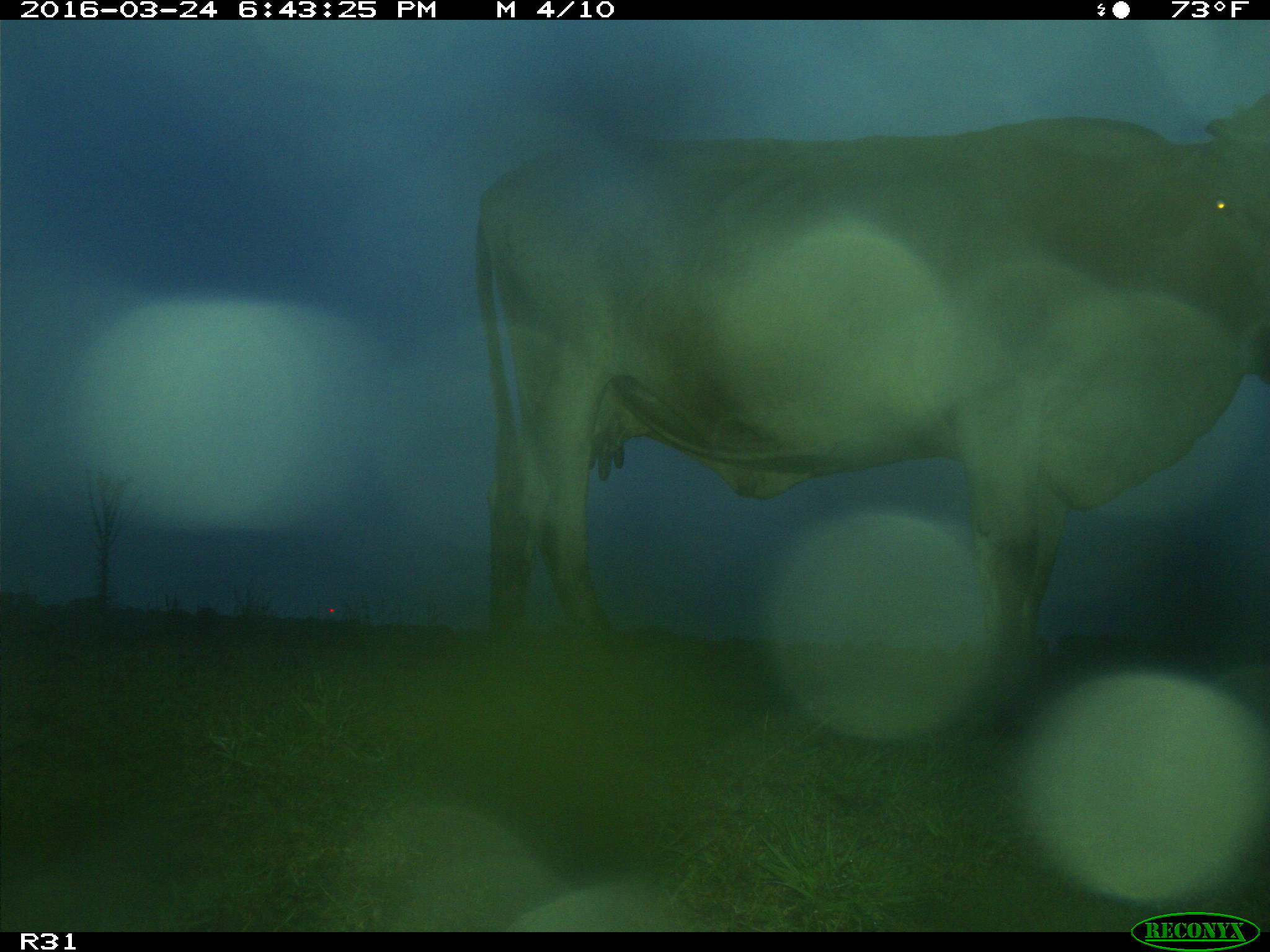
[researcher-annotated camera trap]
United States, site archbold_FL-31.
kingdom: Animalia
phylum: Chordata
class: Mammalia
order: Artiodactyla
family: Bovidae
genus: Bos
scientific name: Bos taurus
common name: domestic cow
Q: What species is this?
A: Bos taurus (domestic cow).